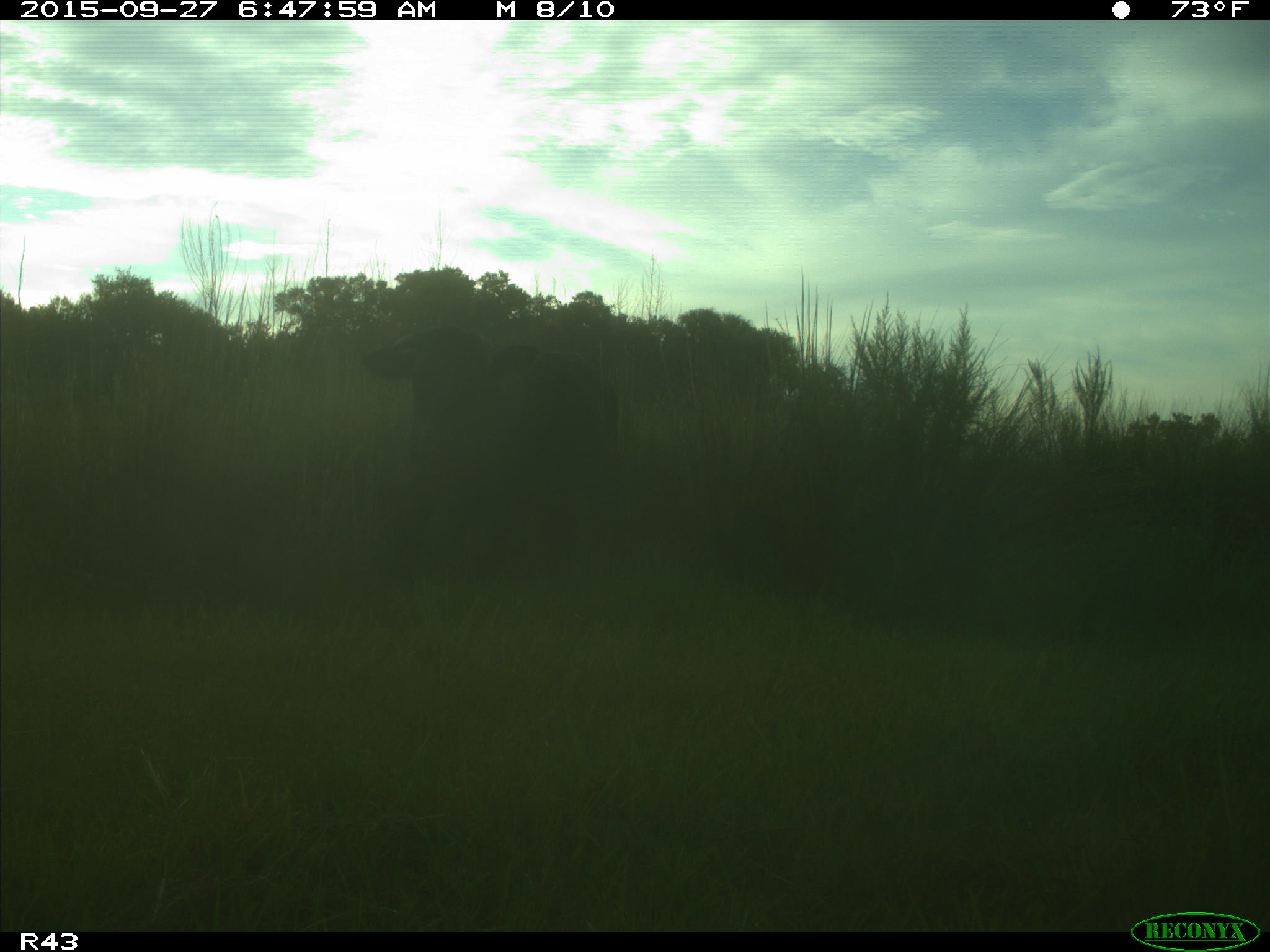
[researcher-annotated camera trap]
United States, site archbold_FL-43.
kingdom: Animalia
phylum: Chordata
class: Mammalia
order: Artiodactyla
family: Bovidae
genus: Bos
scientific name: Bos taurus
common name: domestic cow